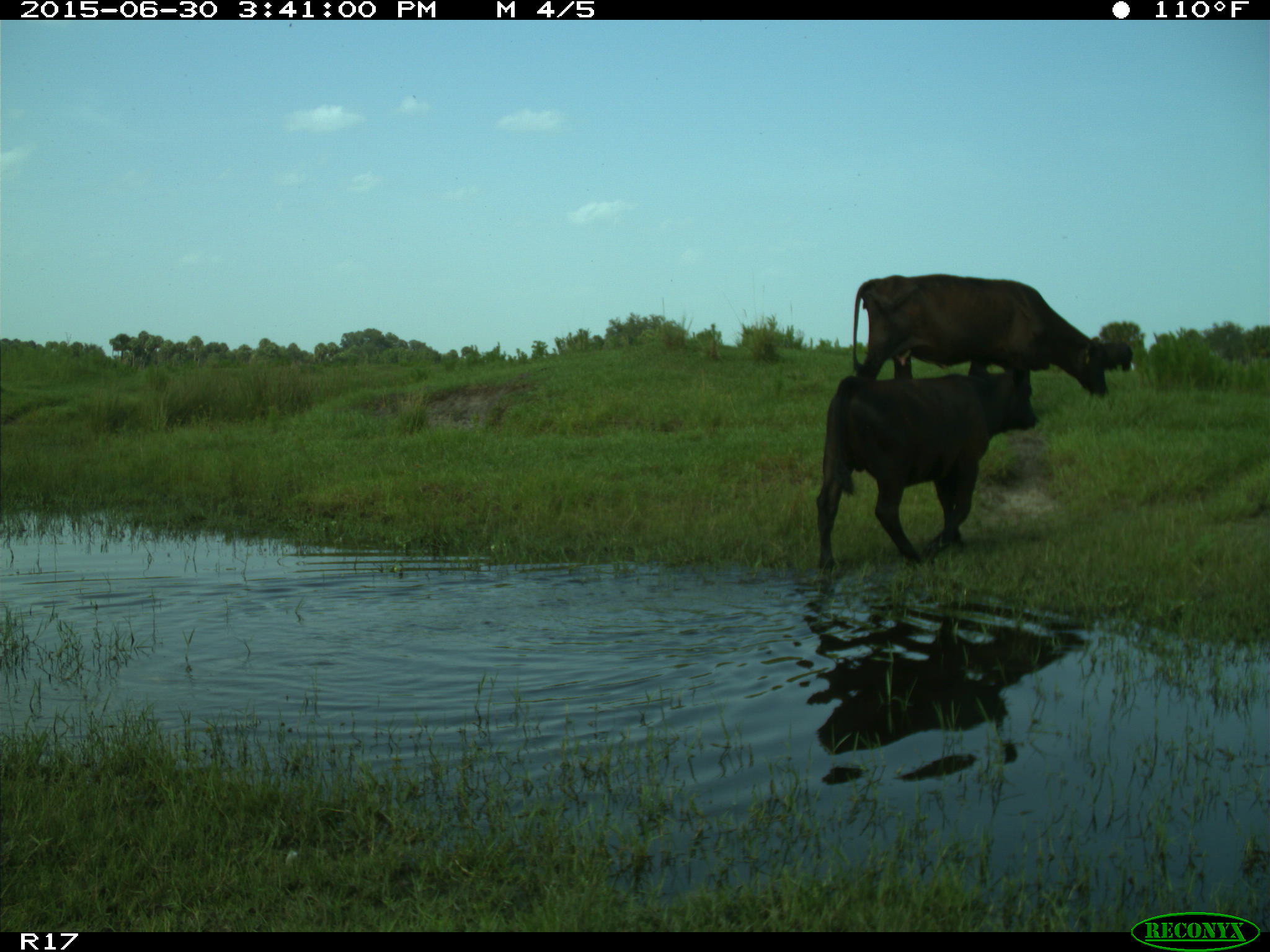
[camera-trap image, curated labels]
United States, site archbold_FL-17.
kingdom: Animalia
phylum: Chordata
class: Mammalia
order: Artiodactyla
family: Bovidae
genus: Bos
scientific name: Bos taurus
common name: domestic cow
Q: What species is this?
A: Bos taurus (domestic cow).